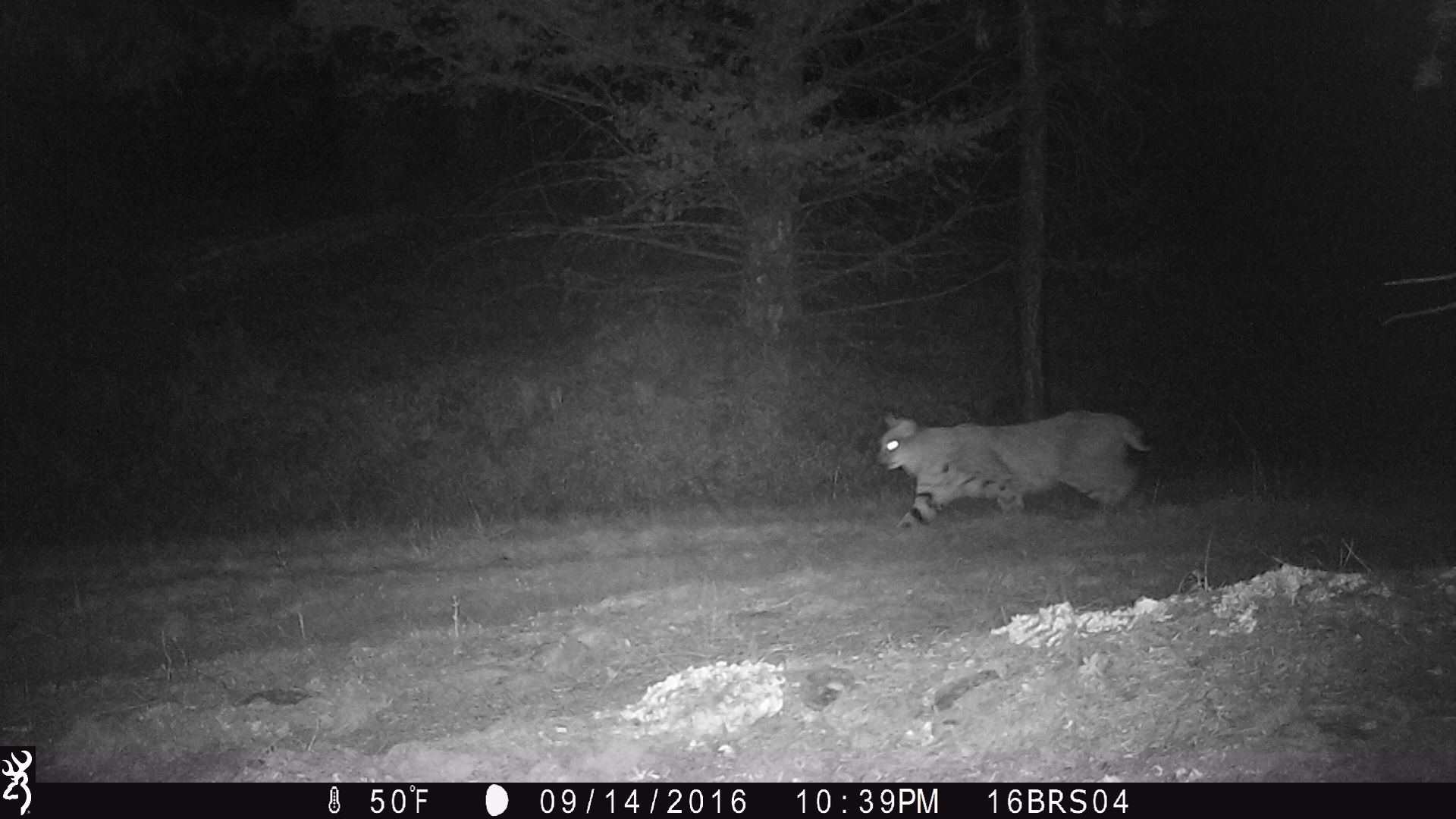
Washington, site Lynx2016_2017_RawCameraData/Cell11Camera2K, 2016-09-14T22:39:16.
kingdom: Animalia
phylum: Chordata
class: Mammalia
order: Carnivora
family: Felidae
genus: Lynx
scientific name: Lynx rufus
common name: bobcat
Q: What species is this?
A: Lynx rufus (bobcat).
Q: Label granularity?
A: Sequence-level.